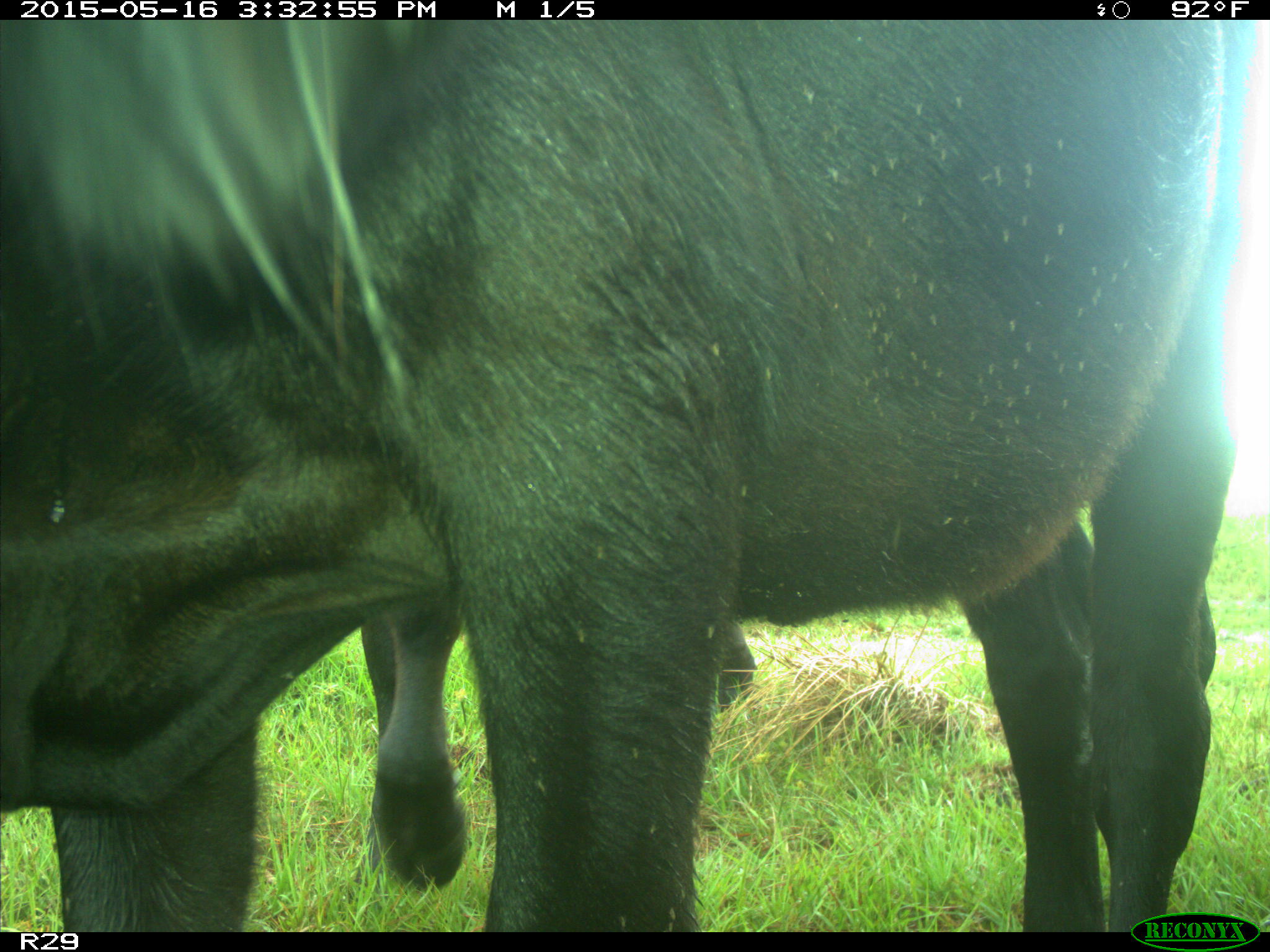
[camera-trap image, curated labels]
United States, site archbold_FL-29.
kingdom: Animalia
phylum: Chordata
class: Mammalia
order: Artiodactyla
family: Bovidae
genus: Bos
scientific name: Bos taurus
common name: domestic cow